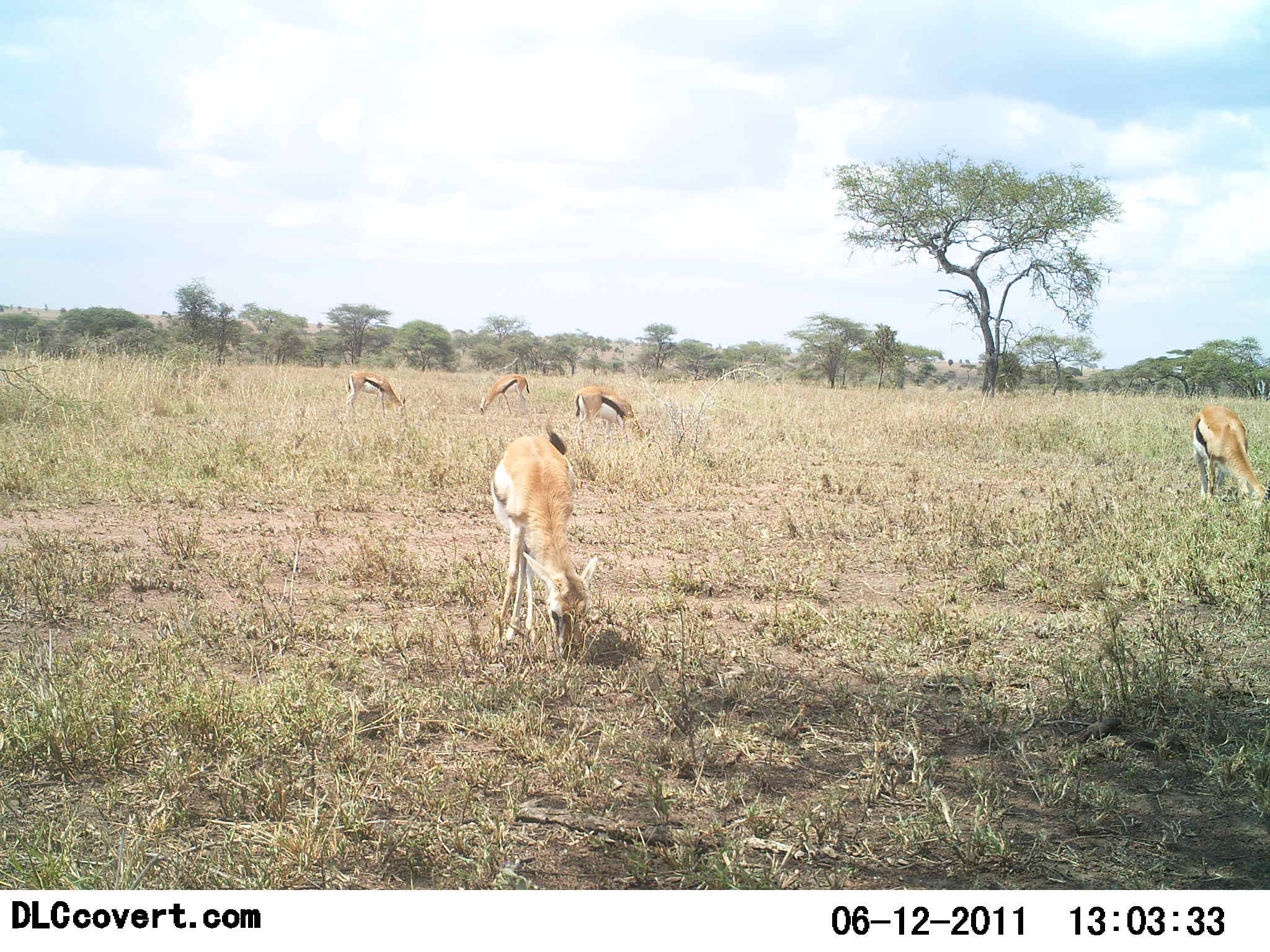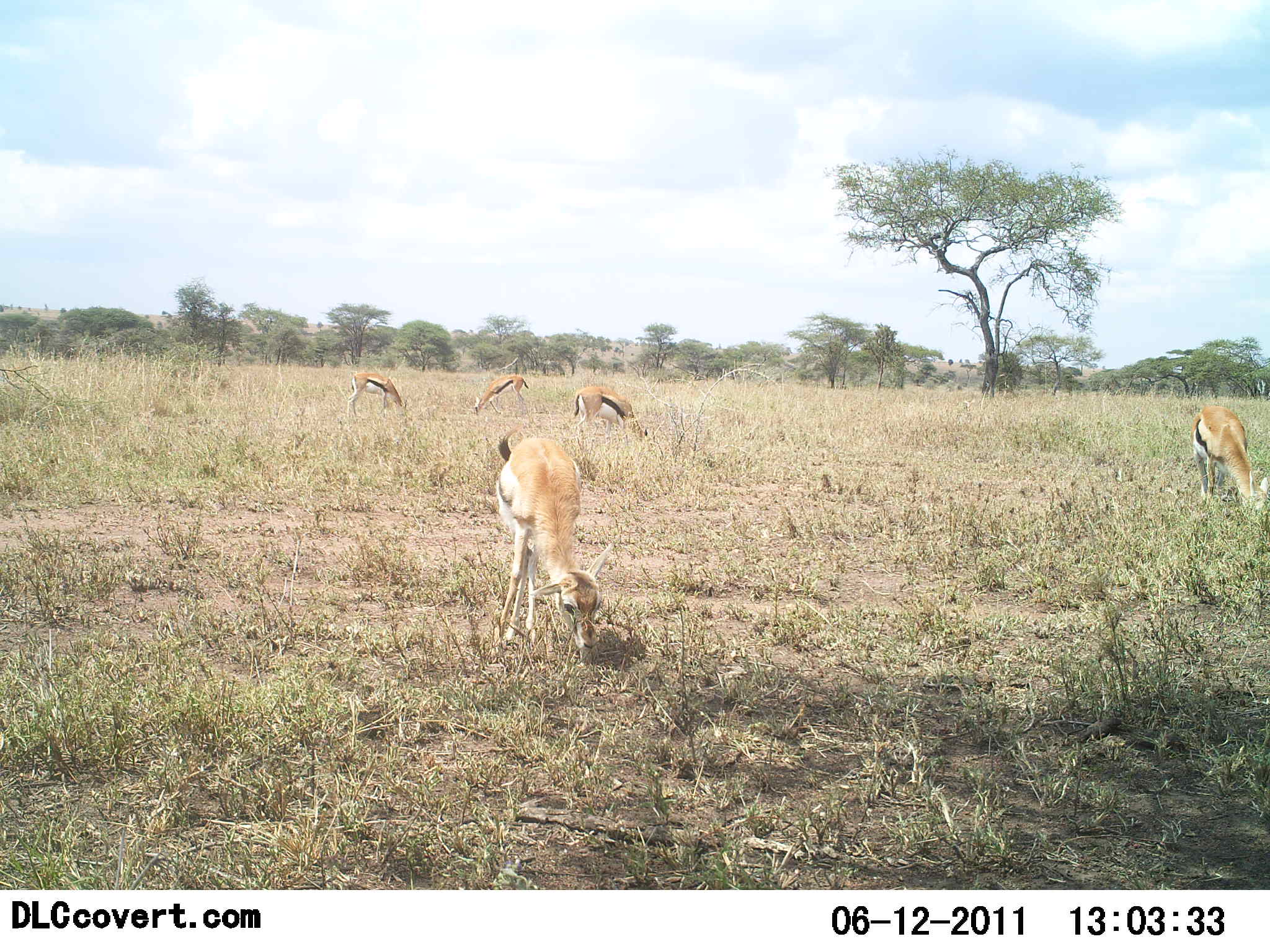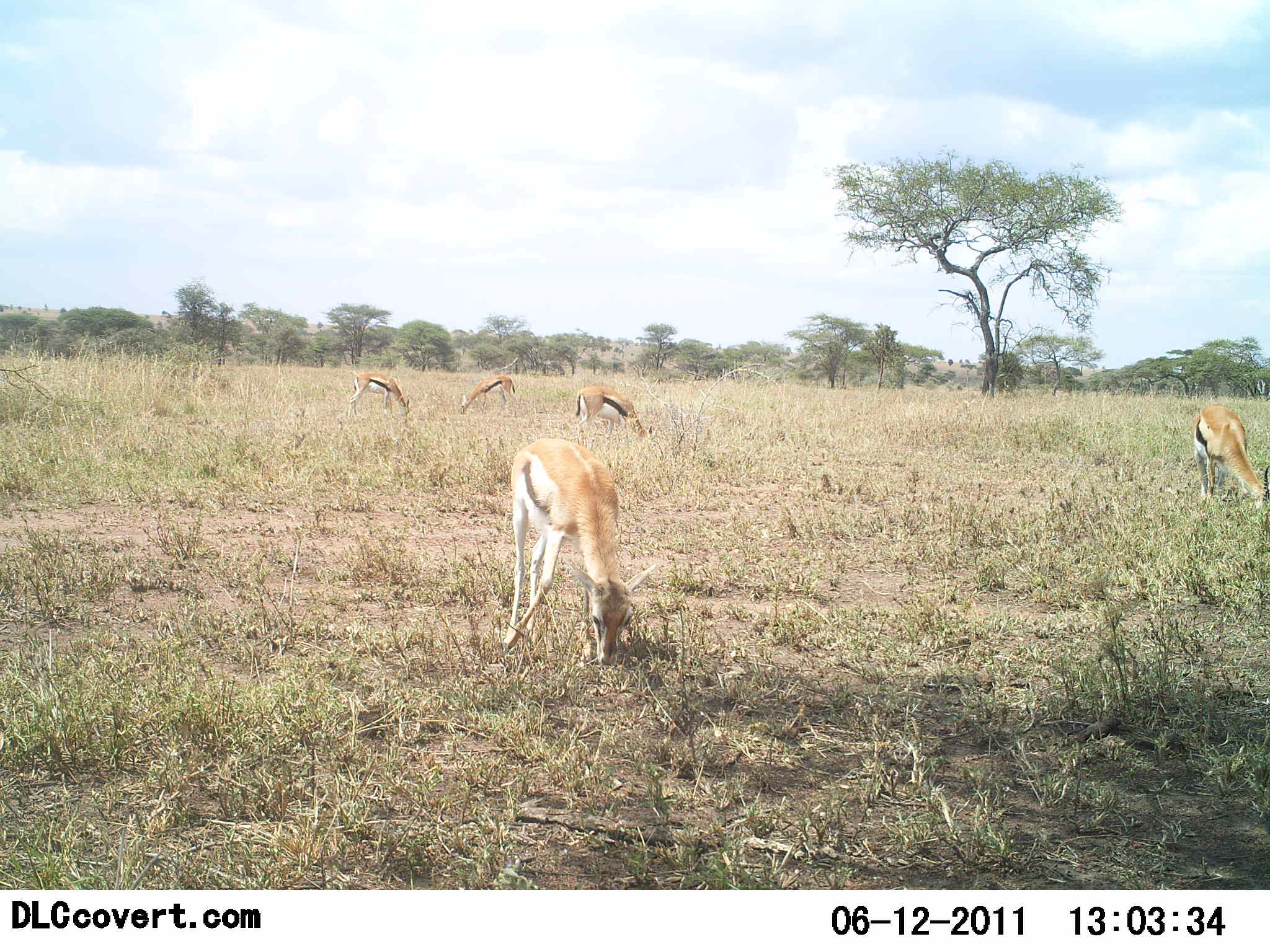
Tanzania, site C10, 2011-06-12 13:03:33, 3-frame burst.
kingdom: Animalia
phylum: Chordata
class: Mammalia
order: Artiodactyla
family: Bovidae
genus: Eudorcas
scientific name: Eudorcas thomsonii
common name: thomson's gazelle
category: gazellethomsons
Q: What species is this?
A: Gazellethomsons (thomson's gazelle) (Eudorcas thomsonii).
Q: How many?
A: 5.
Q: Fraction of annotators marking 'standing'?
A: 15%.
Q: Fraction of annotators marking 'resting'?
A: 0%.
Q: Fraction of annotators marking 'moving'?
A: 0%.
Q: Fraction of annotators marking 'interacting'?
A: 0%.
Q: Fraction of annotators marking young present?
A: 0%.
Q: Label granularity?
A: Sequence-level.